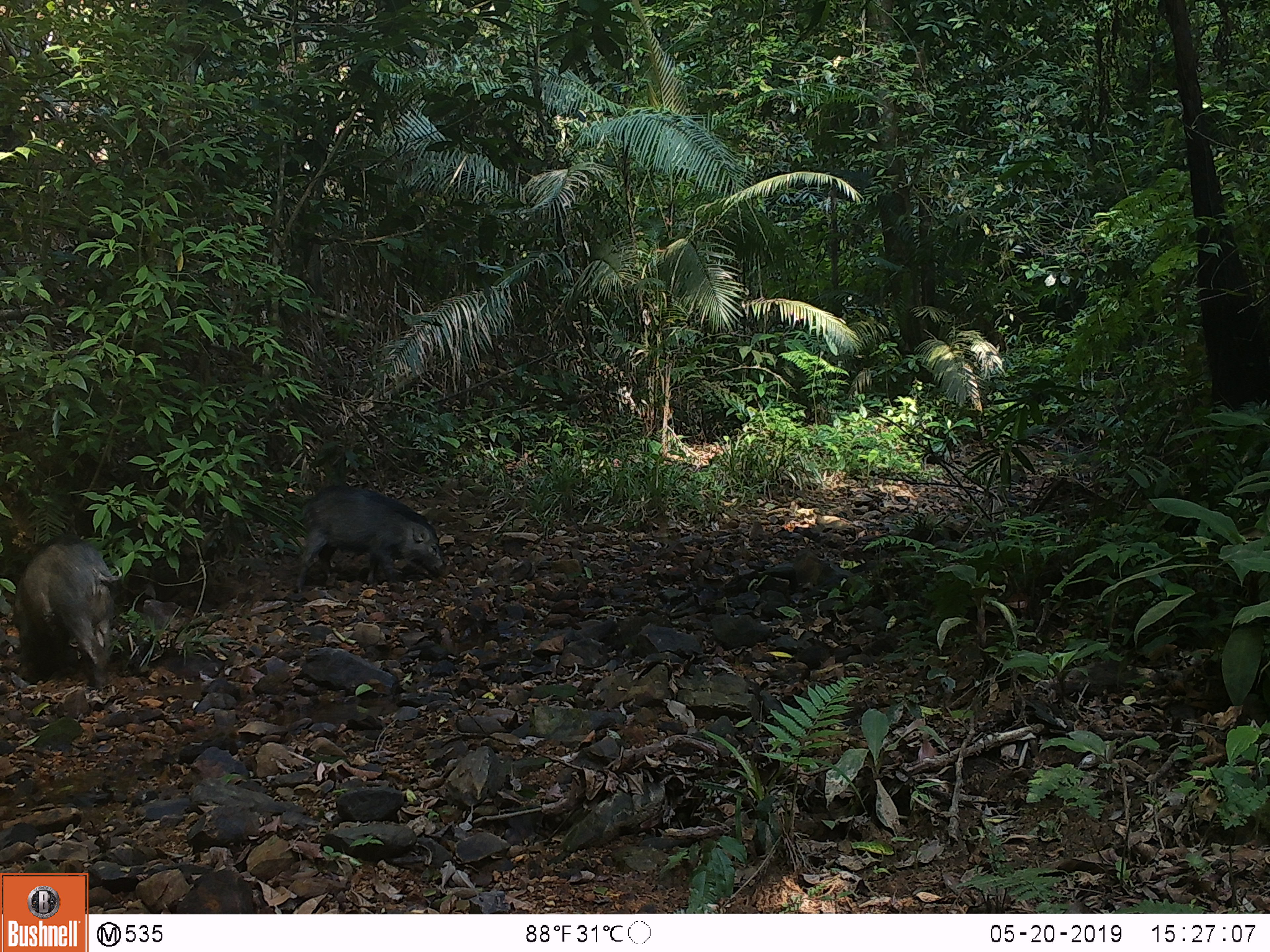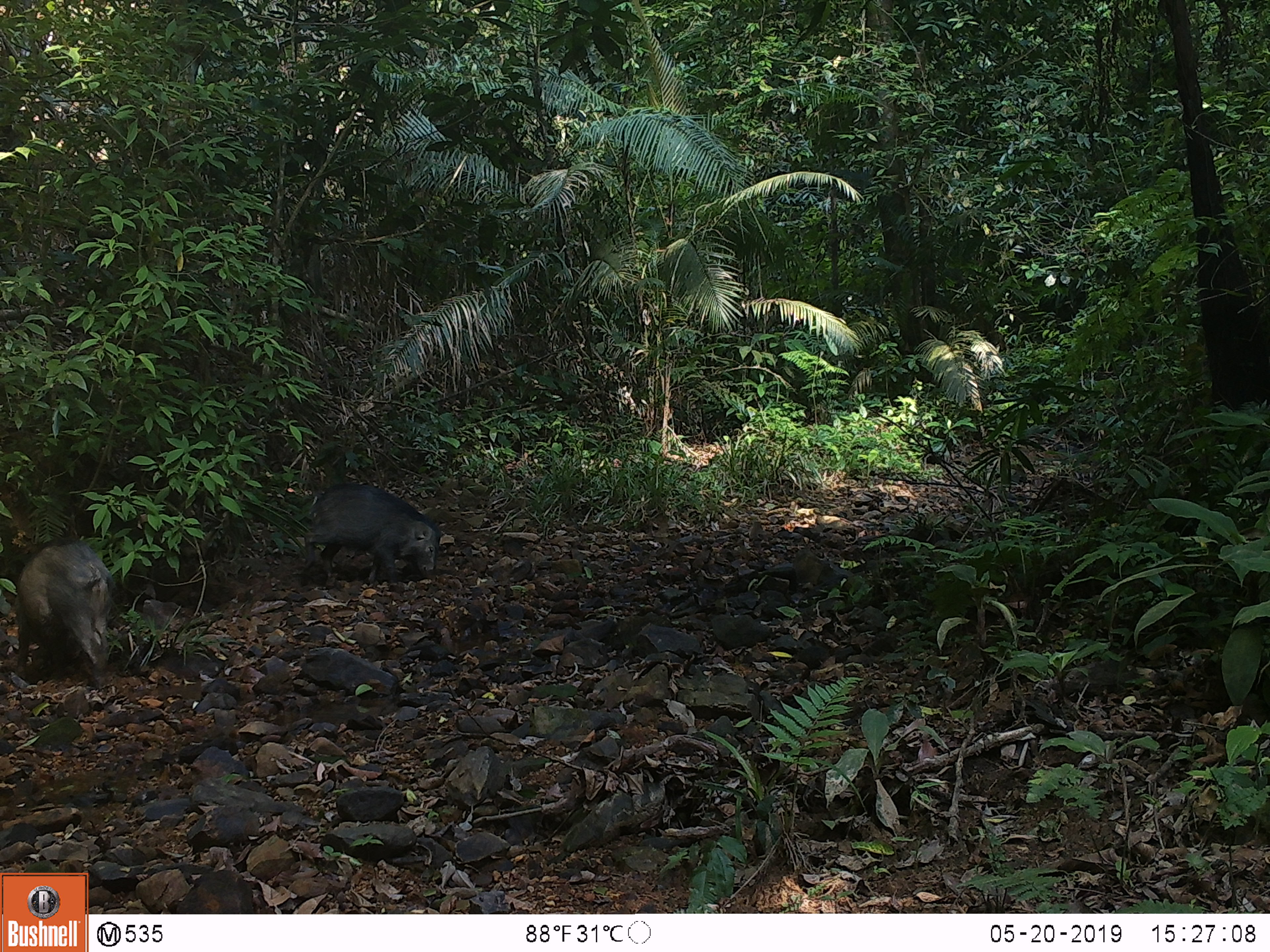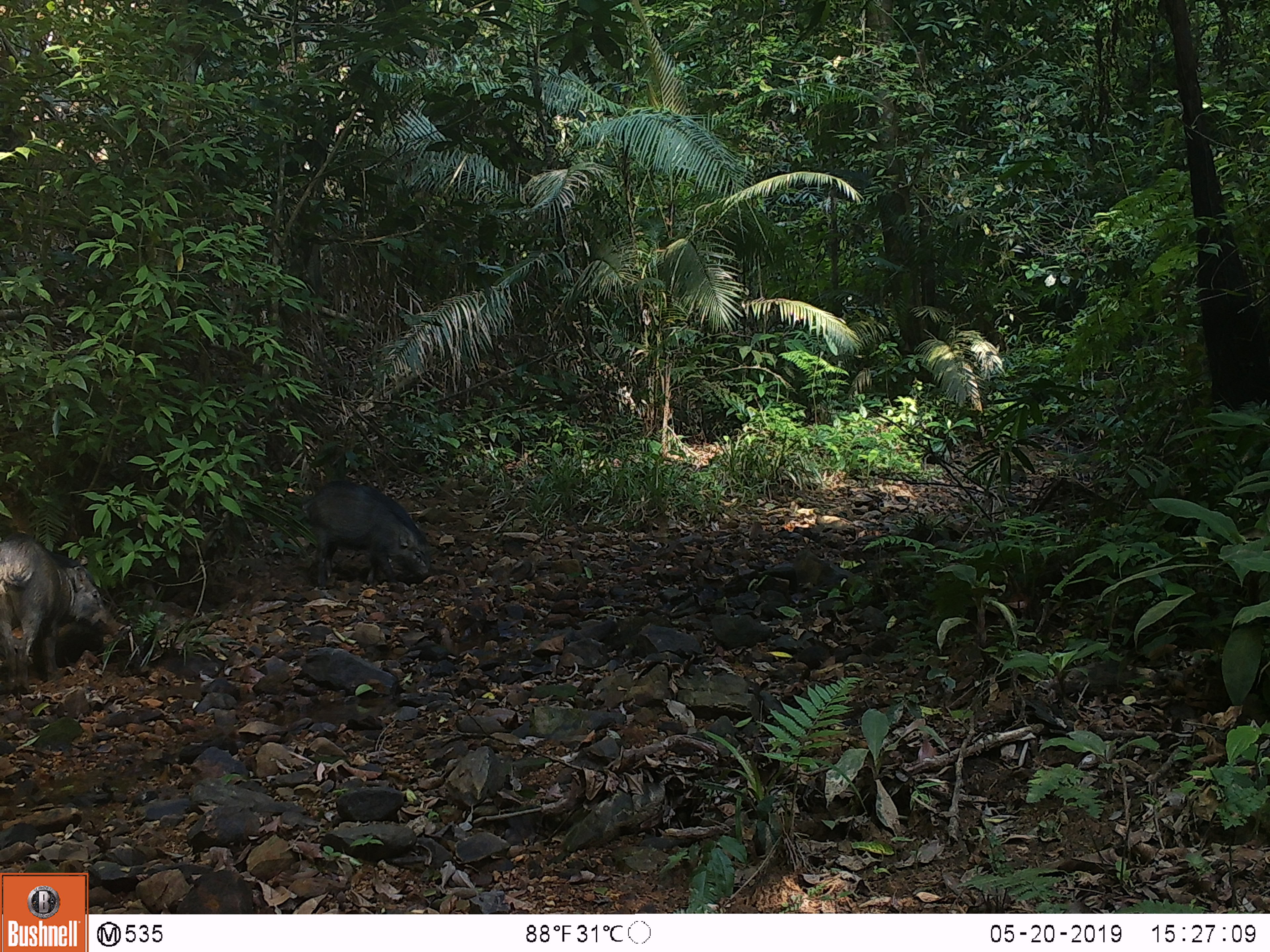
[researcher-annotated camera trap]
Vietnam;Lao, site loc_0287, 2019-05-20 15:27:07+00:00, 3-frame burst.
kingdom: Animalia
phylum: Chordata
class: Mammalia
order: Artiodactyla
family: Suidae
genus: Sus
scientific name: Sus scrofa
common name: eurasian wild pig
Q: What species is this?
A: Eurasian wild pig (Sus scrofa).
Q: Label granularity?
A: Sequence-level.